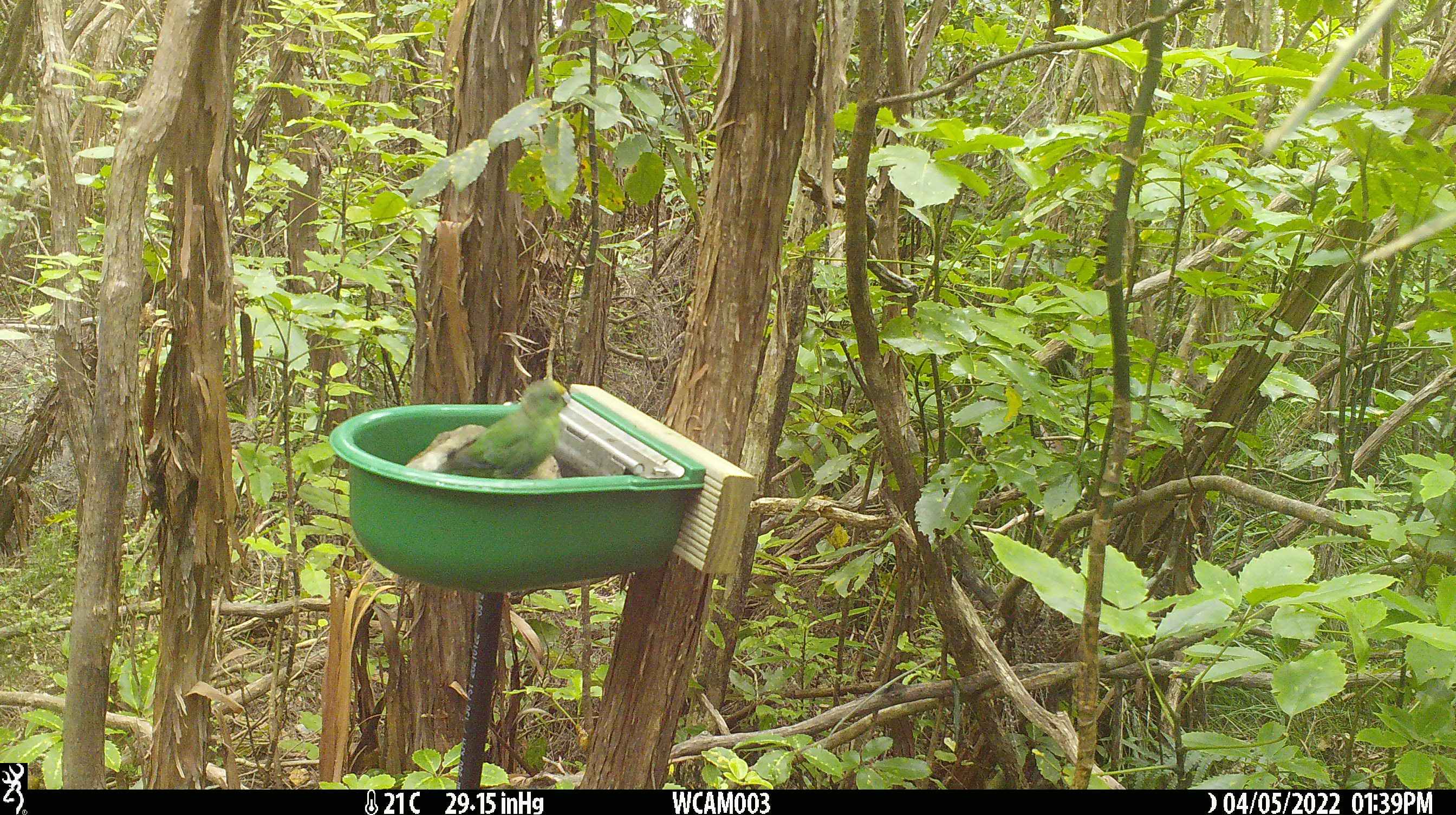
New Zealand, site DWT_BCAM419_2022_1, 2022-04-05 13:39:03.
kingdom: Animalia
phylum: Chordata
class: Aves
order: Psittaciformes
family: Psittaculidae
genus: Cyanoramphus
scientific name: Cyanoramphus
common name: parakeet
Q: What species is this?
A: Parakeet (Cyanoramphus).